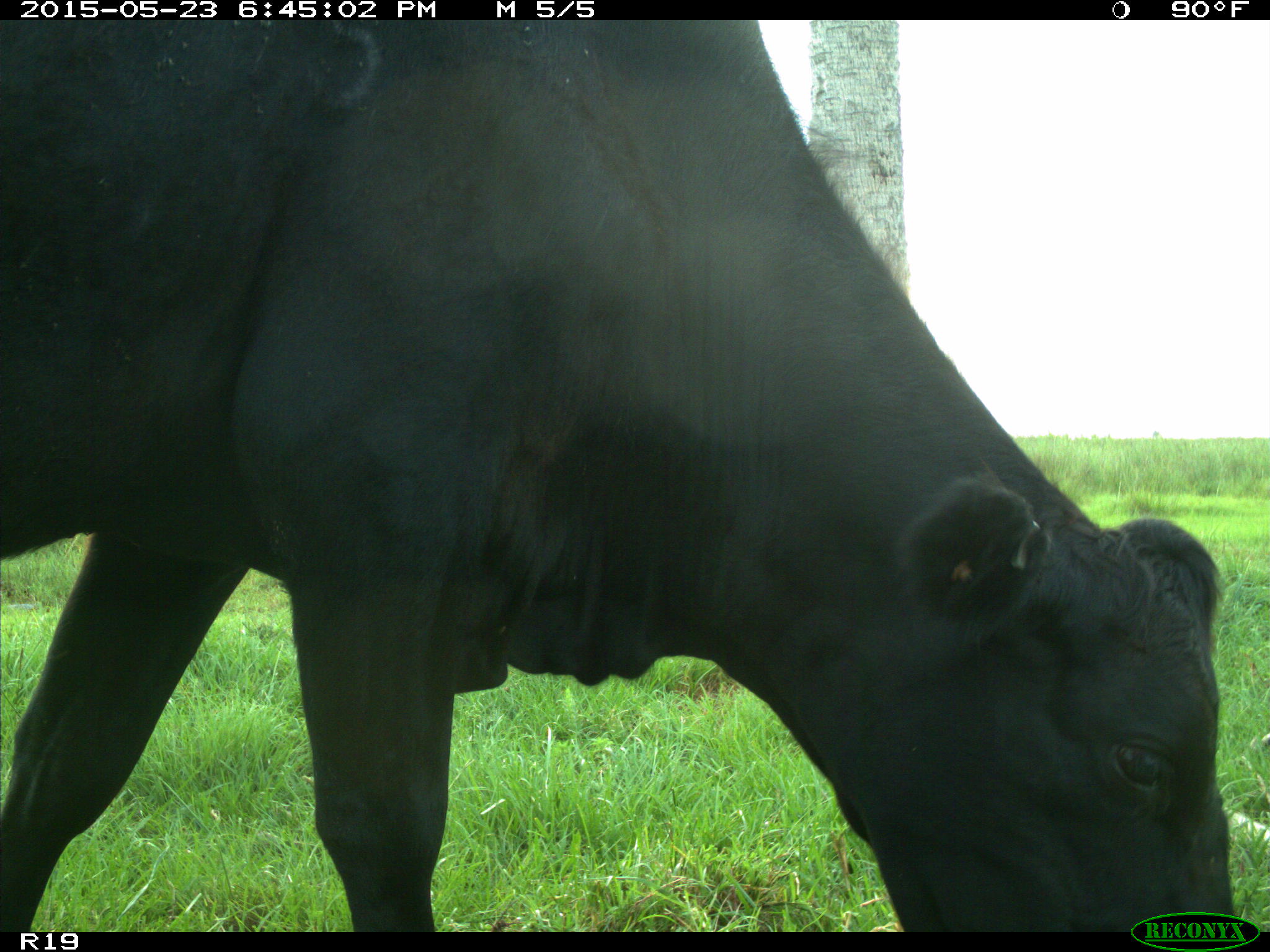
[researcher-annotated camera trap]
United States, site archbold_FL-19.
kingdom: Animalia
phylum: Chordata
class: Mammalia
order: Artiodactyla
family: Bovidae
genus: Bos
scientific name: Bos taurus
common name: domestic cow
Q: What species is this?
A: Bos taurus (domestic cow).